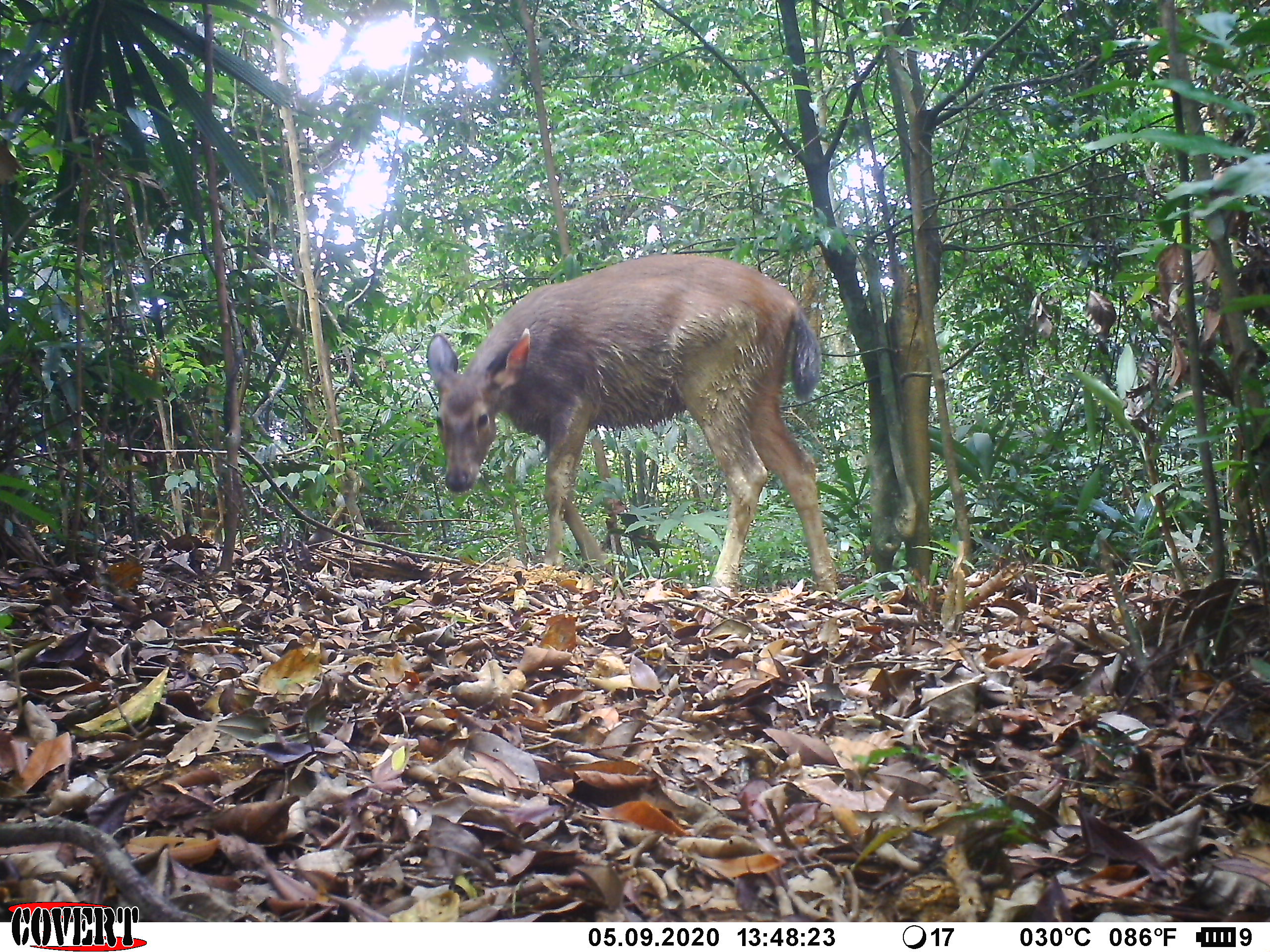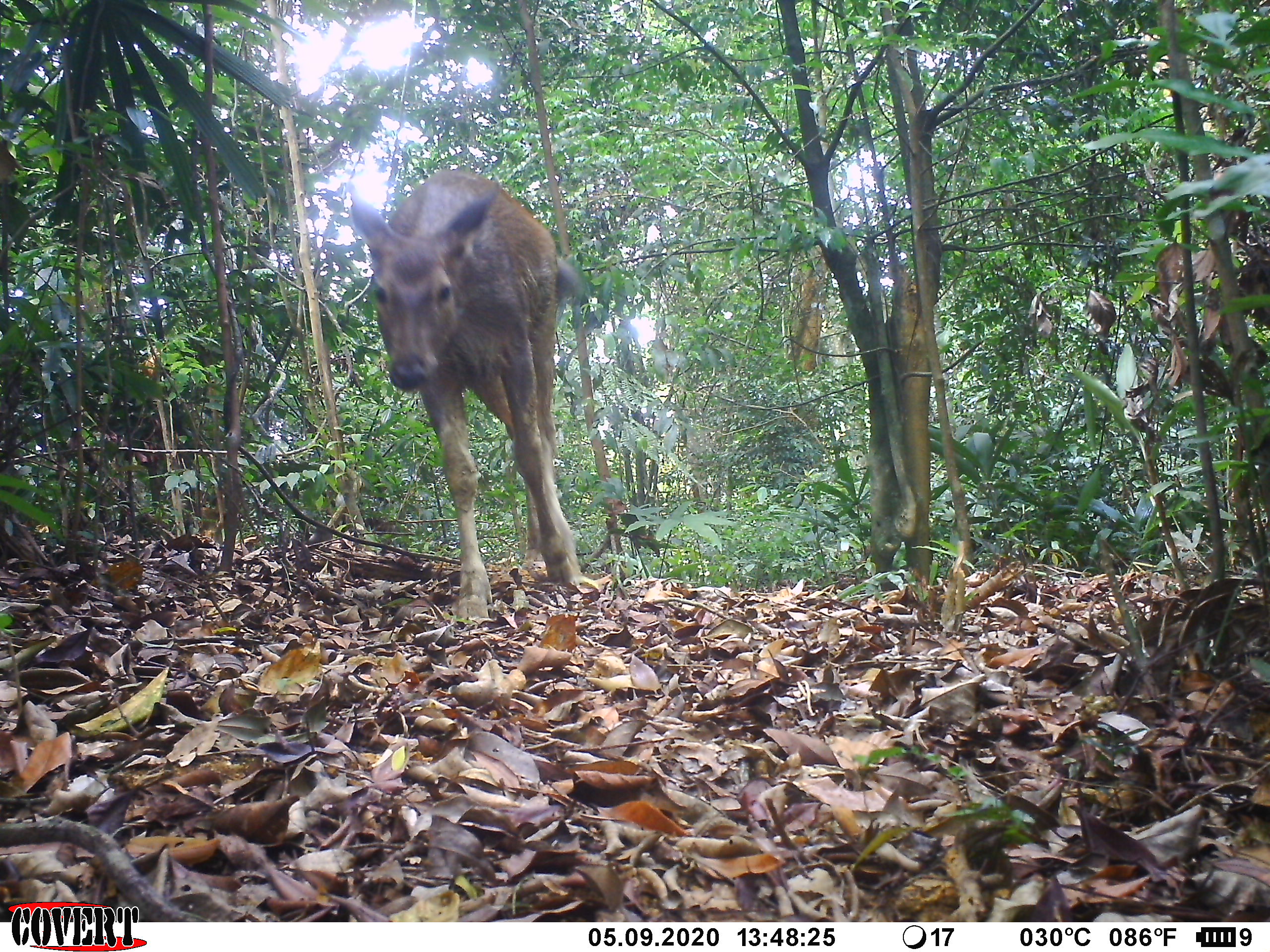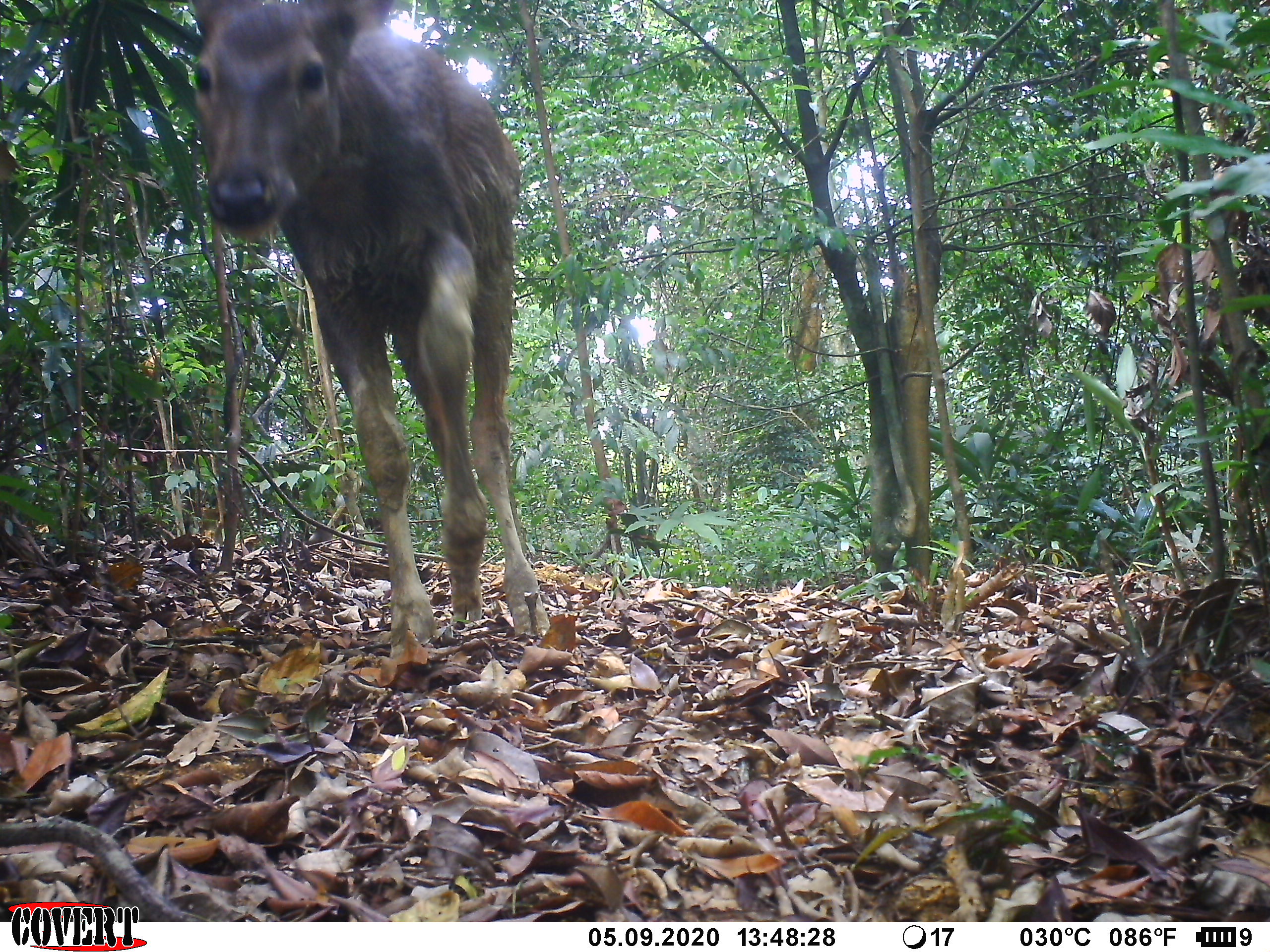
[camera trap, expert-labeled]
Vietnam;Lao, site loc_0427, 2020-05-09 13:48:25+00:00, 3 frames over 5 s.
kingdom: Animalia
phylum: Chordata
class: Mammalia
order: Artiodactyla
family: Cervidae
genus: Rusa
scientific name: Rusa unicolor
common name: sambar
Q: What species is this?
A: Sambar (Rusa unicolor).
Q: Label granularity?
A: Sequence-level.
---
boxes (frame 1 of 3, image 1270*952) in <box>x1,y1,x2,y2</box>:
sambar: <box>426,252,837,592</box>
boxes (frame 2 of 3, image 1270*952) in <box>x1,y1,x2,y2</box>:
sambar: <box>350,169,589,619</box>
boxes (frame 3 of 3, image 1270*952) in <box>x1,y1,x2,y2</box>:
sambar: <box>191,0,550,658</box>